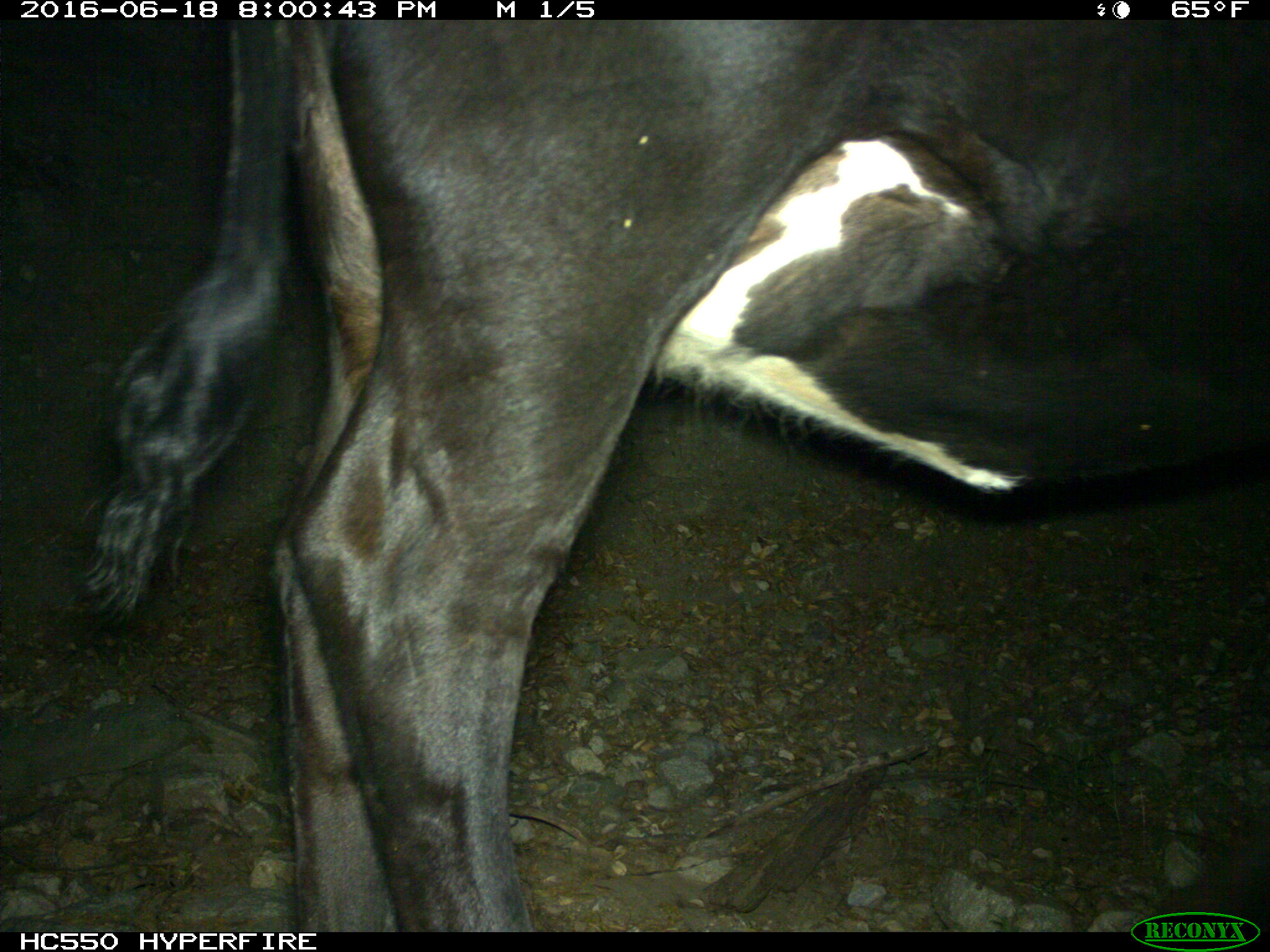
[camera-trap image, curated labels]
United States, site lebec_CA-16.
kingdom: Animalia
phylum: Chordata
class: Mammalia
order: Artiodactyla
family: Bovidae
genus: Bos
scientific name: Bos taurus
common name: domestic cow